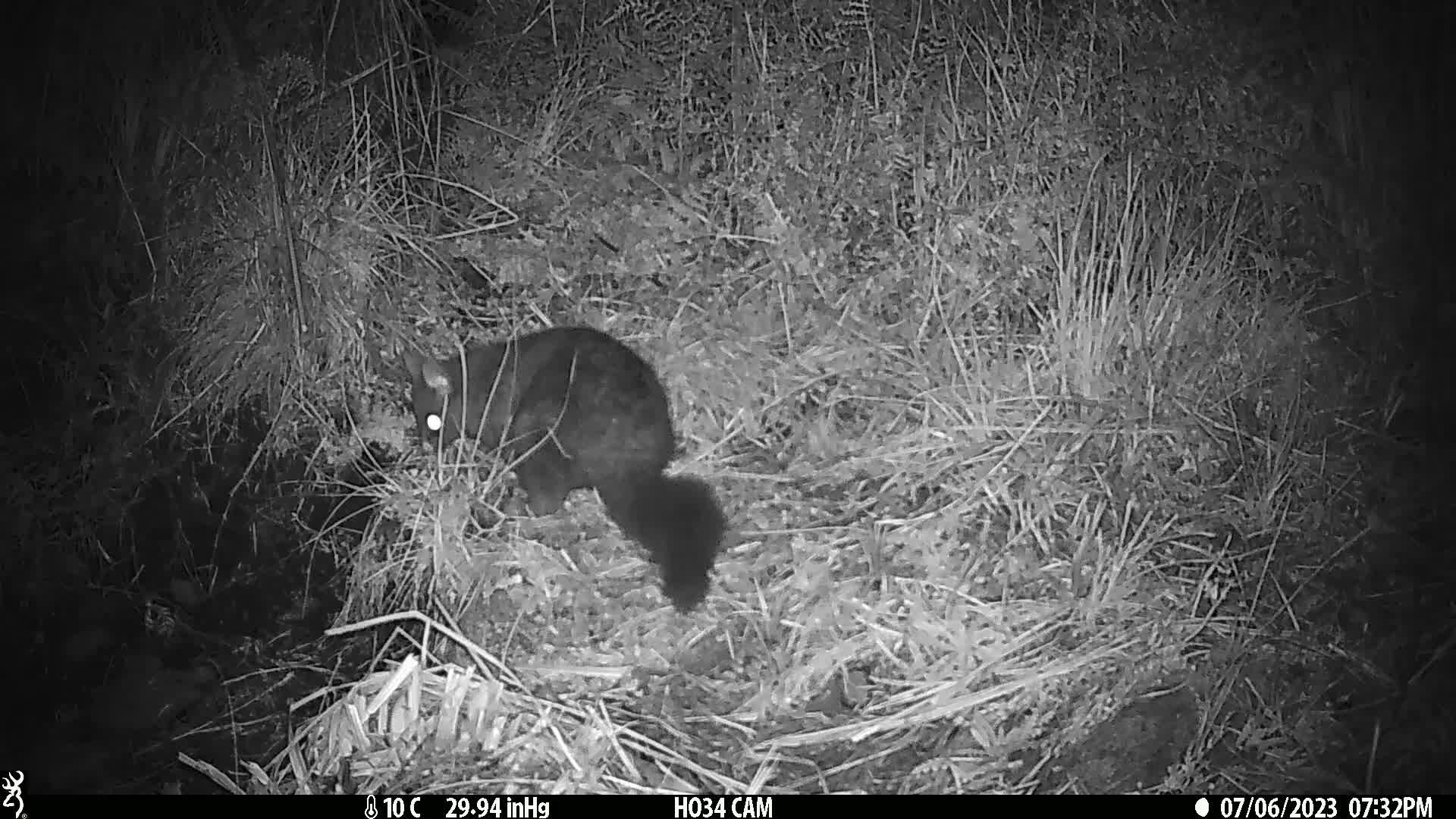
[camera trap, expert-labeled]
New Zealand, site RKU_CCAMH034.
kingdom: Animalia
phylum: Chordata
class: Mammalia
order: Diprotodontia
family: Phalangeridae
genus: Trichosurus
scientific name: Trichosurus vulpecula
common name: common brushtail possum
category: possum